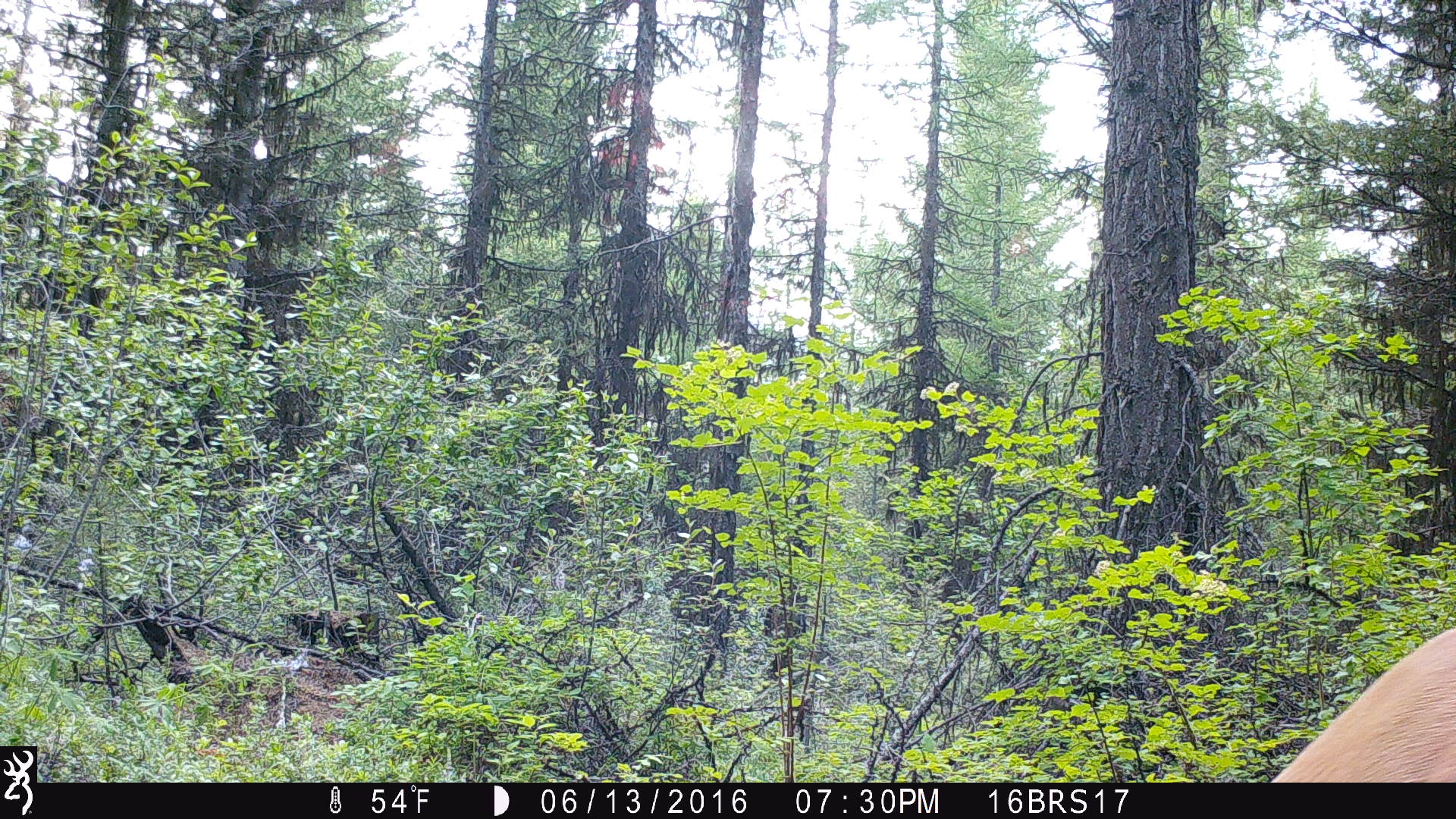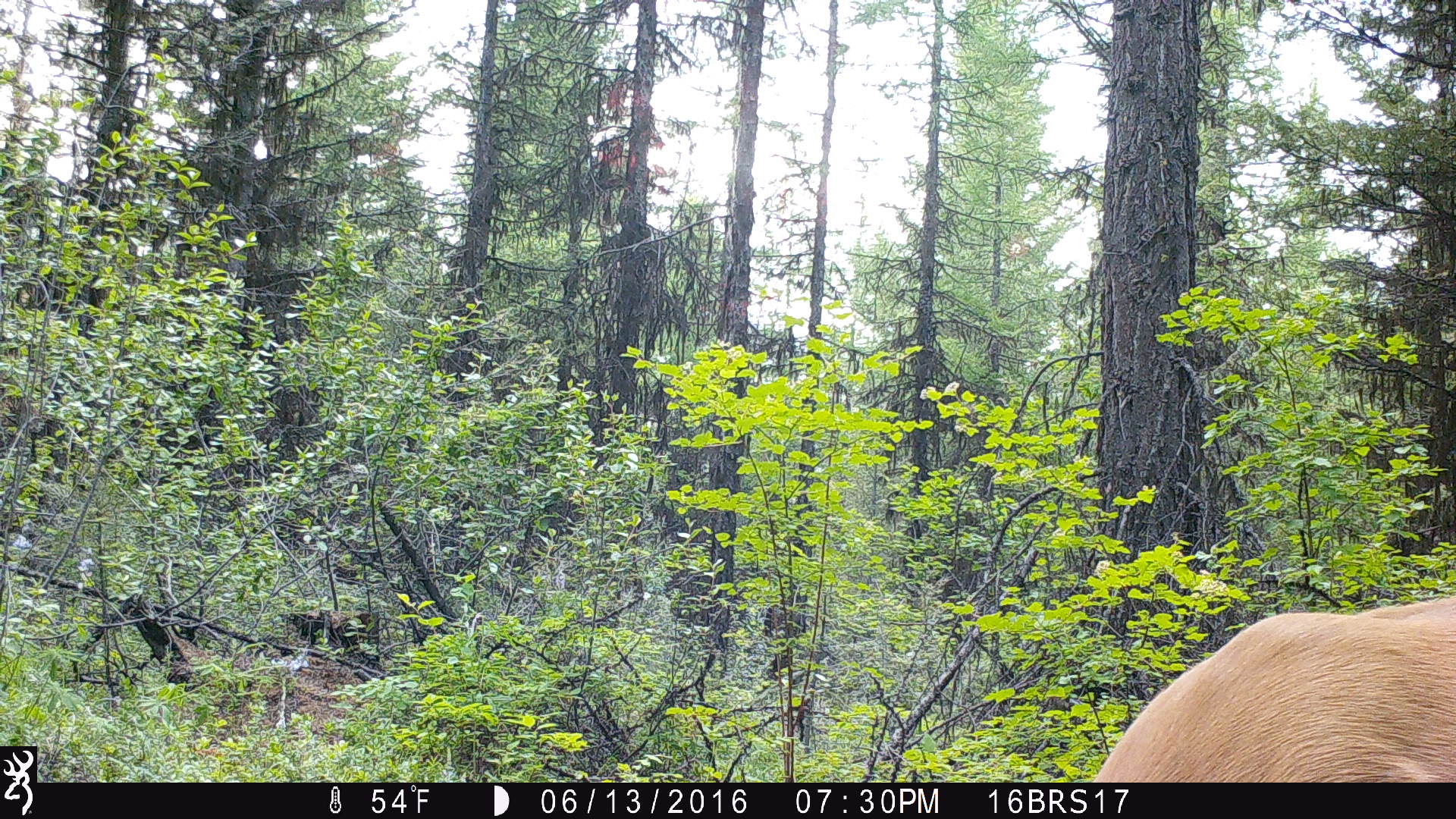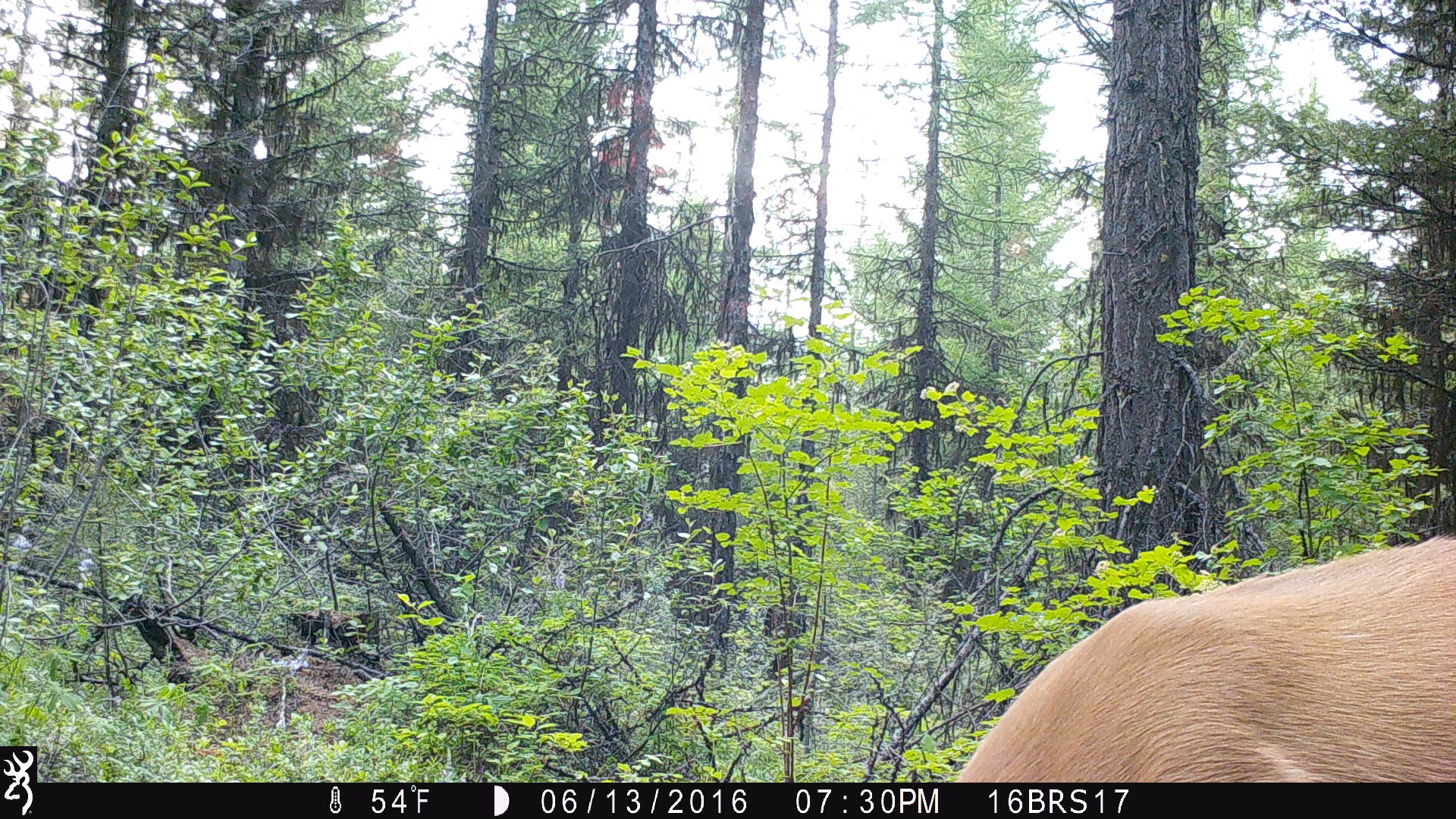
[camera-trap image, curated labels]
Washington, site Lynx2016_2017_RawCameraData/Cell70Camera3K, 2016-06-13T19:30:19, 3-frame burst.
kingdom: Animalia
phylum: Chordata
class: Mammalia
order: Artiodactyla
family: Cervidae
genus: Odocoileus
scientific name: Odocoileus virginianus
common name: white-tailed deer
Odocoileus virginianus (white-tailed deer). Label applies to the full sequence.